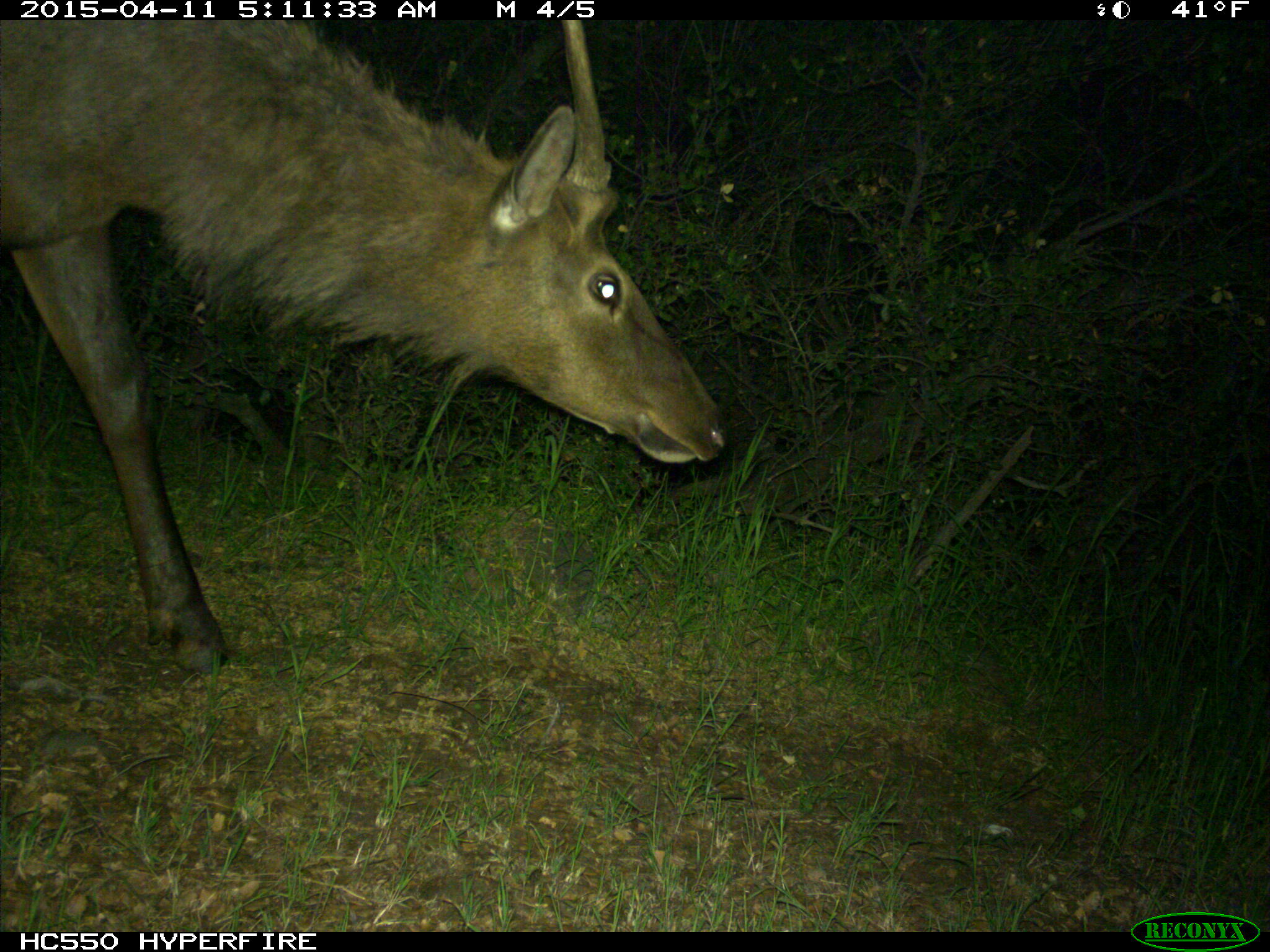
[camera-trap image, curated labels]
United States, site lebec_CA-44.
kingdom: Animalia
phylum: Chordata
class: Mammalia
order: Artiodactyla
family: Cervidae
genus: Cervus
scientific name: Cervus canadensis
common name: elk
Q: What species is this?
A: Cervus canadensis (elk).